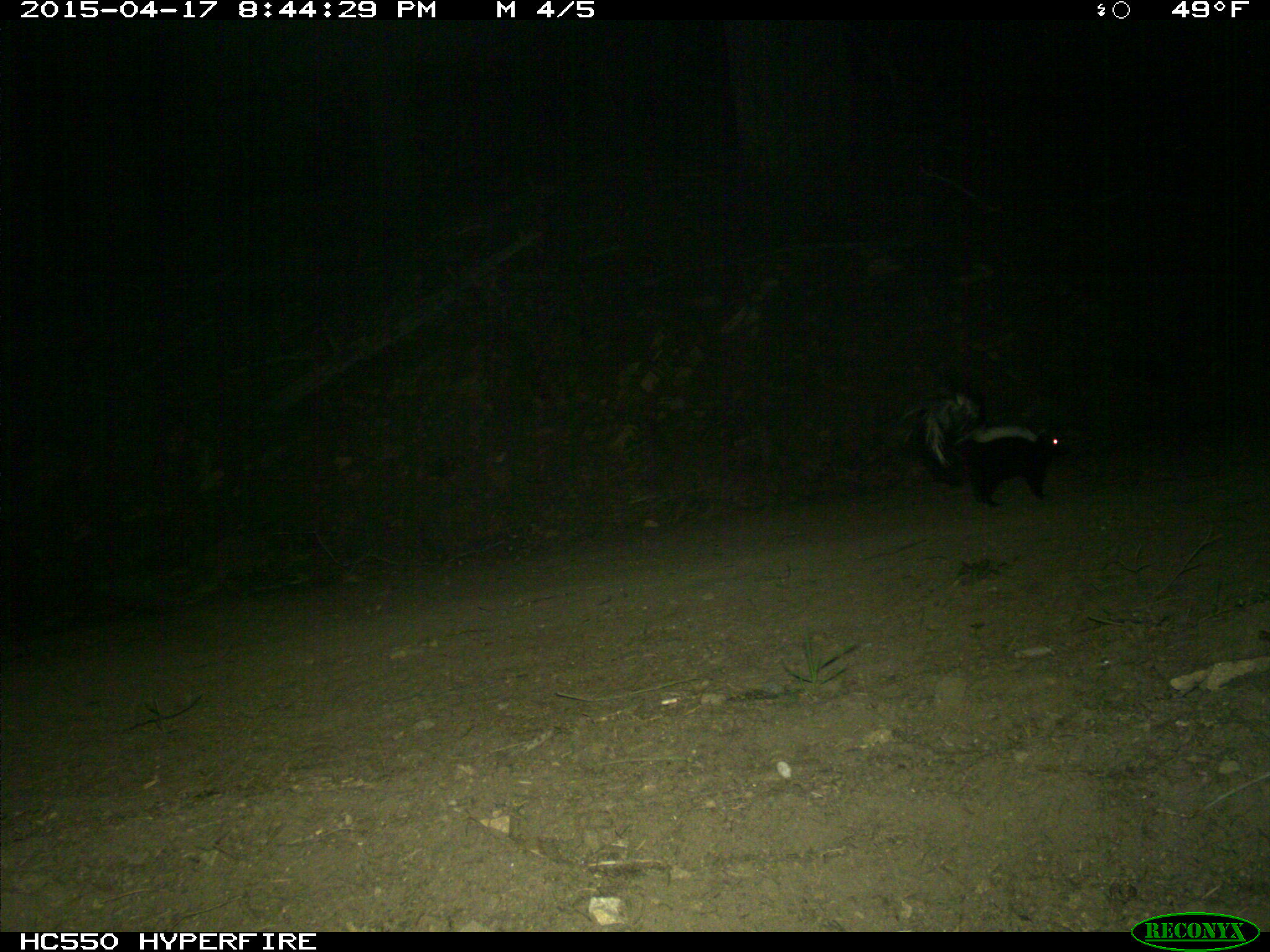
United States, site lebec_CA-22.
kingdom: Animalia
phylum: Chordata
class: Mammalia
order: Carnivora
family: Mephitidae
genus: Mephitis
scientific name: Mephitis mephitis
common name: striped skunk